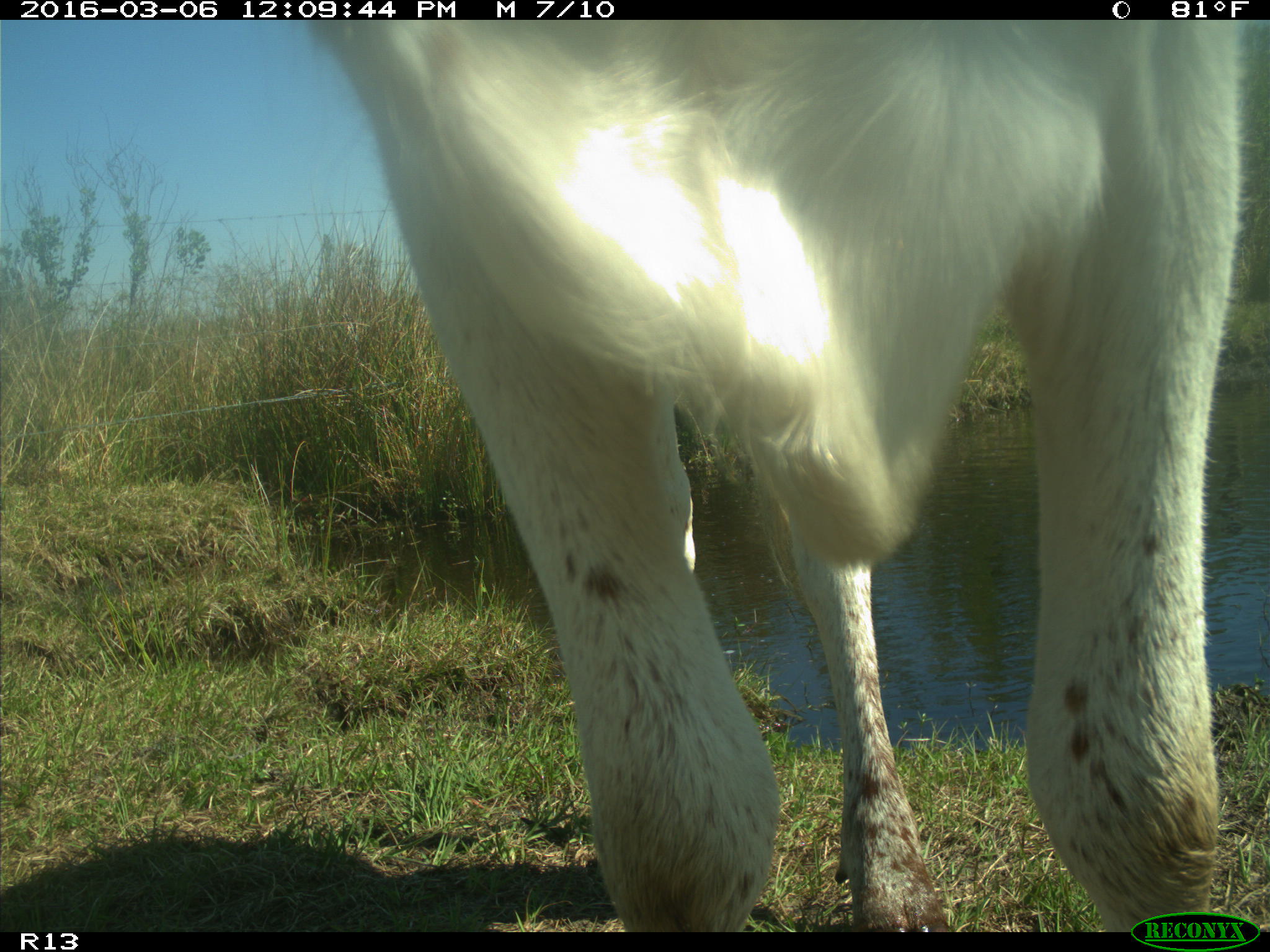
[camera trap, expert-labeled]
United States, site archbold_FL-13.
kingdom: Animalia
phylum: Chordata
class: Mammalia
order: Artiodactyla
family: Bovidae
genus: Bos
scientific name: Bos taurus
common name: domestic cow